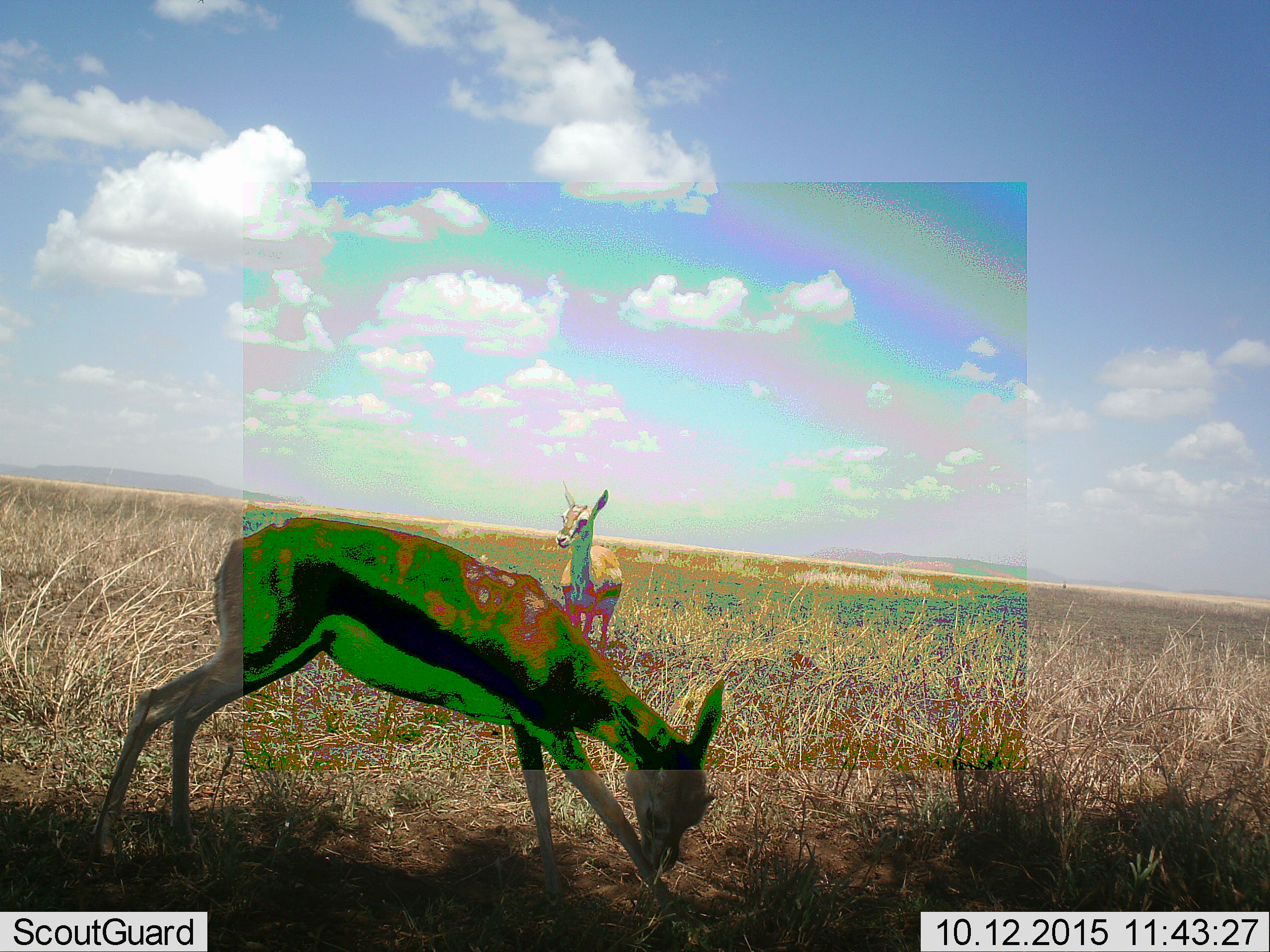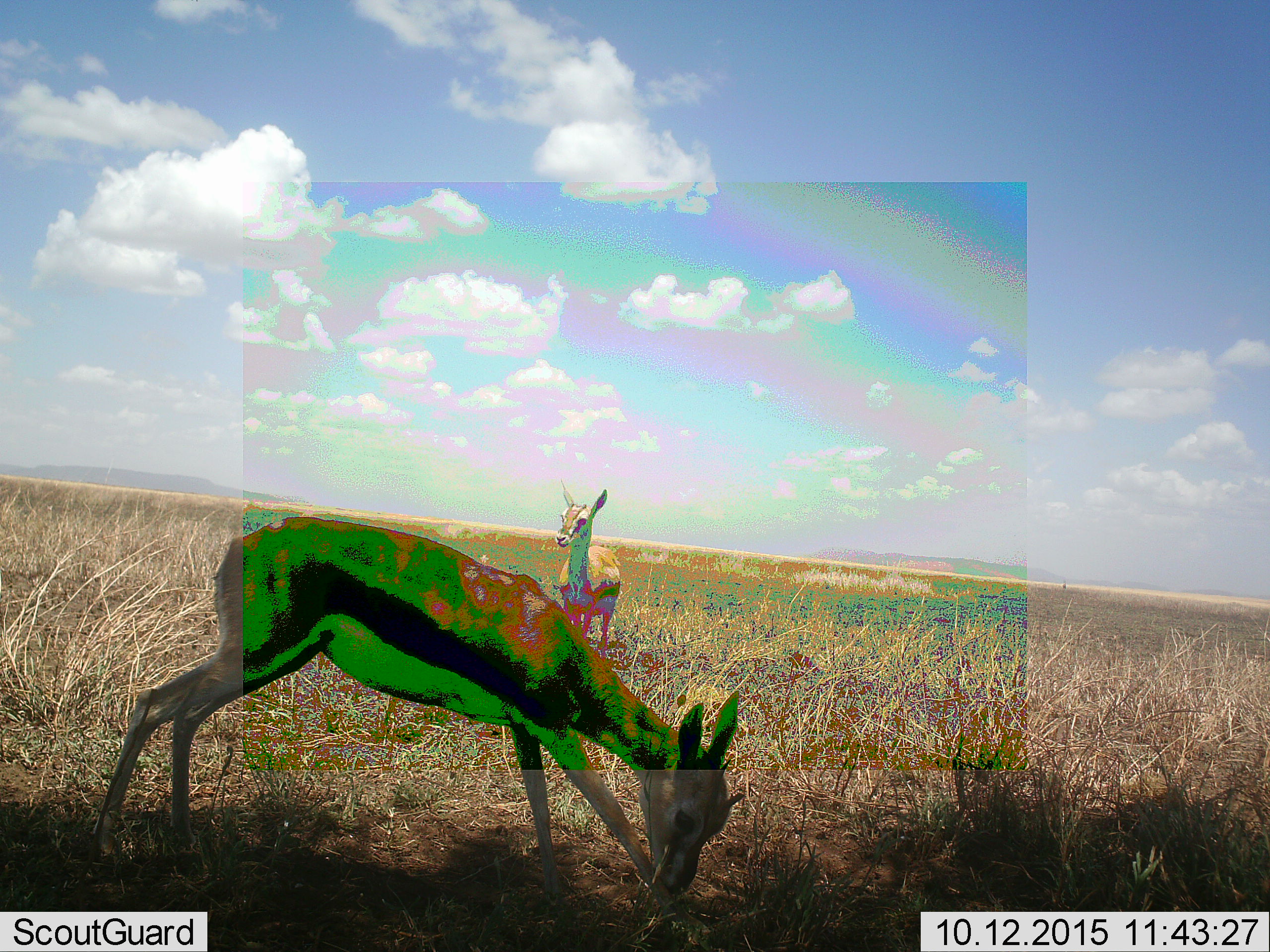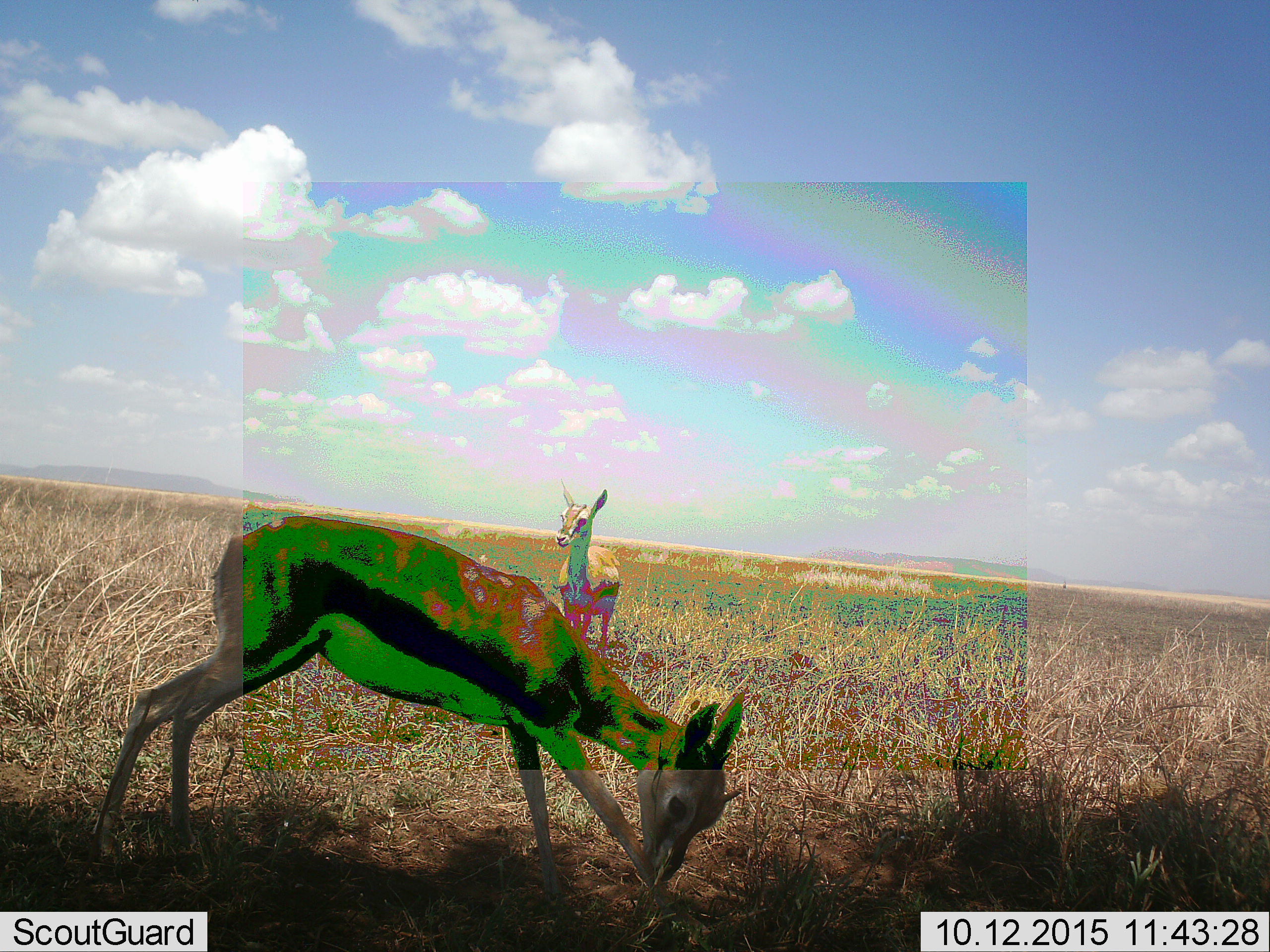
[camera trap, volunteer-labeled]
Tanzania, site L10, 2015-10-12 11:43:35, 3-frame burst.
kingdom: Animalia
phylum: Chordata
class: Mammalia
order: Artiodactyla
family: Bovidae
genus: Eudorcas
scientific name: Eudorcas thomsonii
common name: thomson's gazelle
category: gazellethomsons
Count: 2.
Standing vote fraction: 90%.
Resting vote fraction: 0%.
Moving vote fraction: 0%.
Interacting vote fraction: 10%.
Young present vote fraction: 30%.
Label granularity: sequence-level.